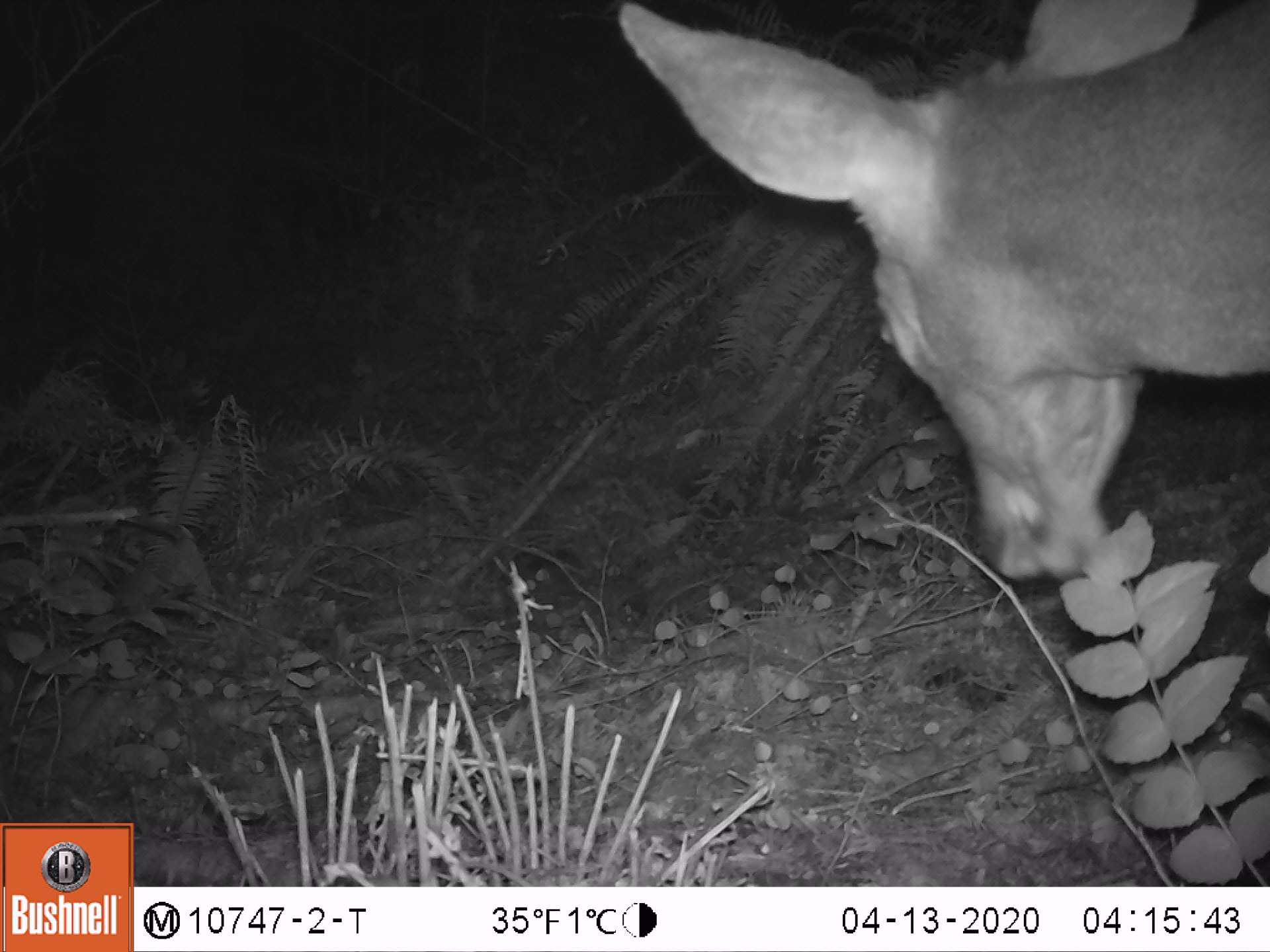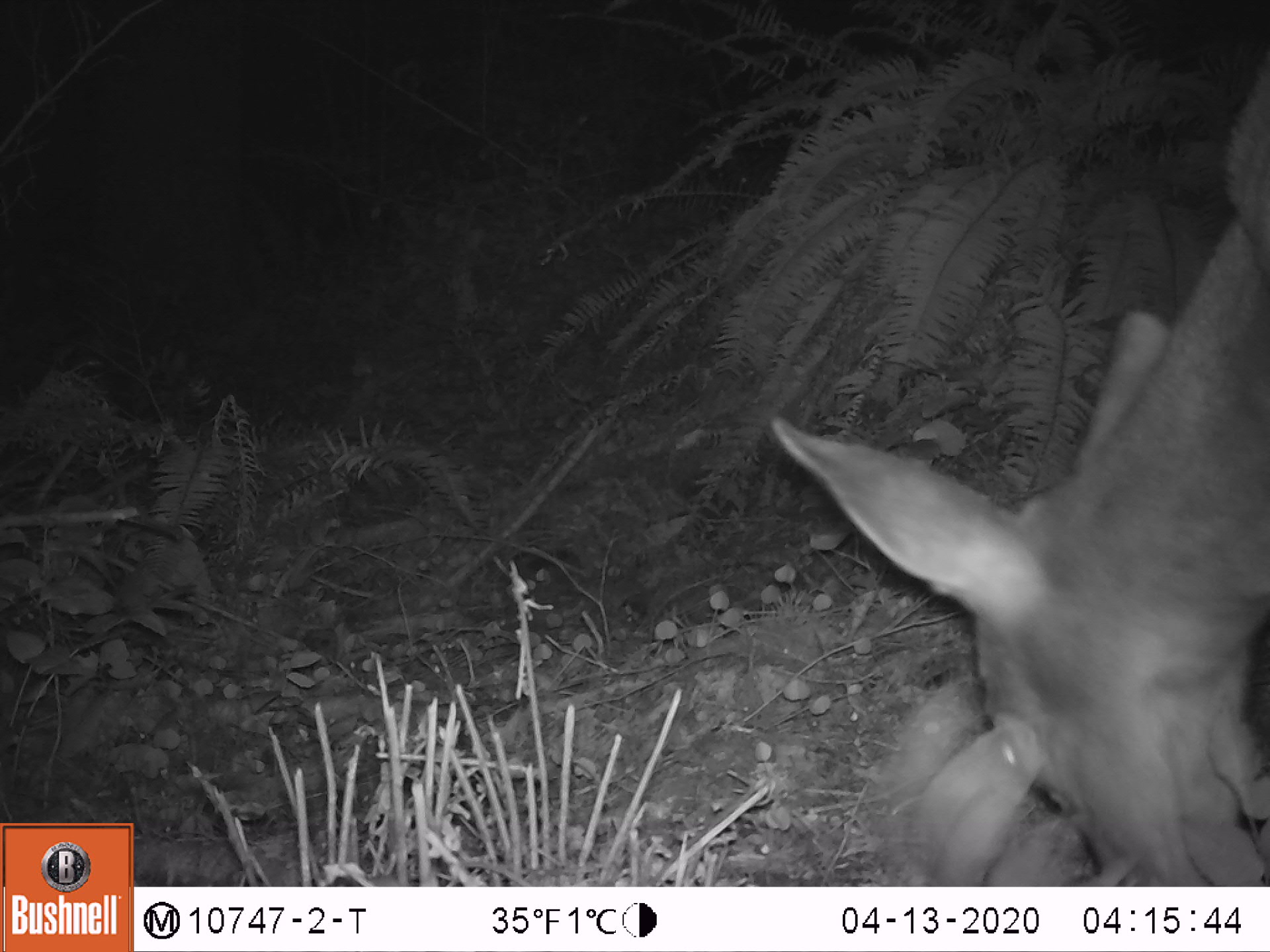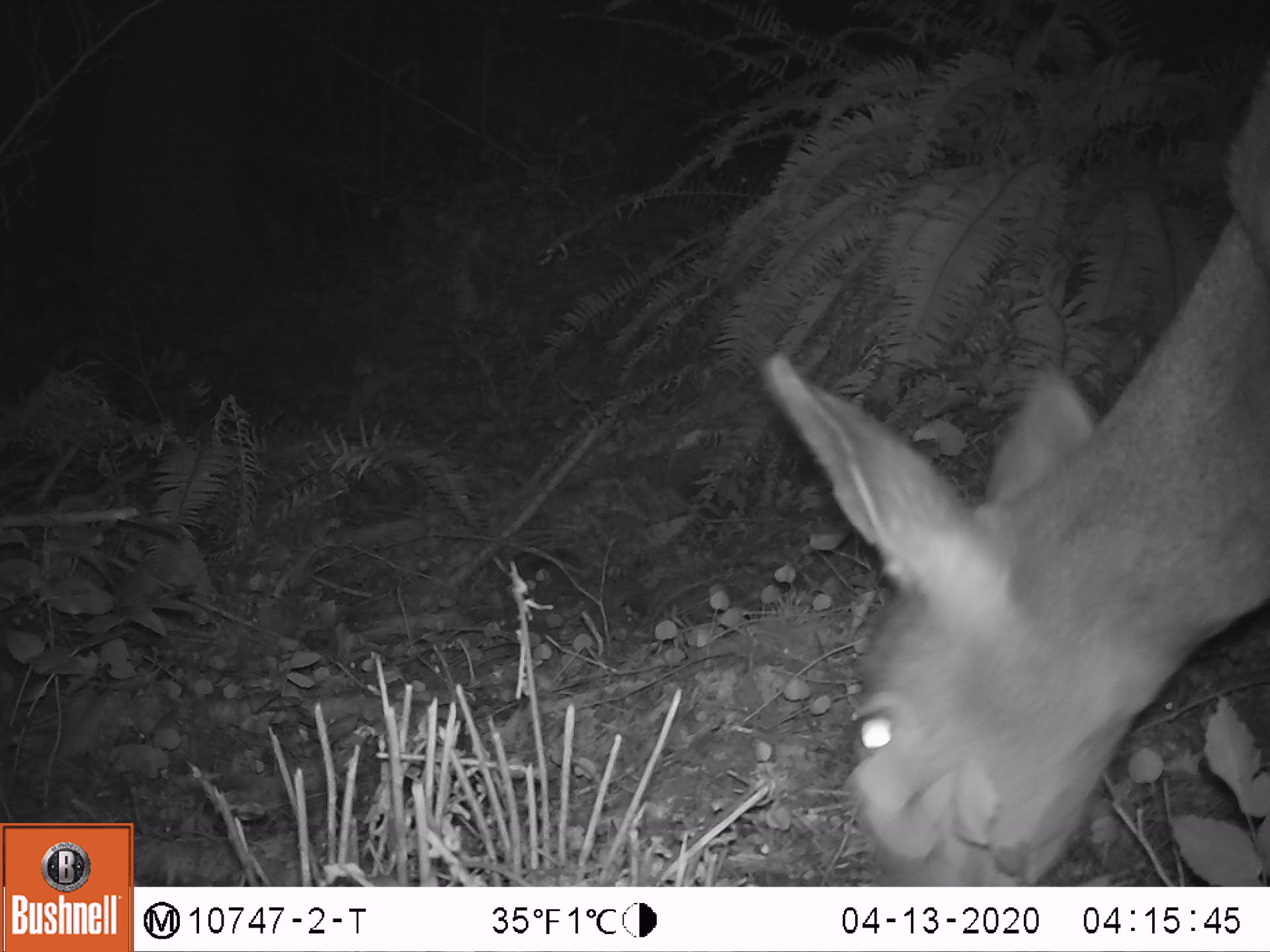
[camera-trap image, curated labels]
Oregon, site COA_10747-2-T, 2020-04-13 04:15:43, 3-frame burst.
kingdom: Animalia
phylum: Chordata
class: Mammalia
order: Artiodactyla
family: Cervidae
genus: Odocoileus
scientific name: Odocoileus hemionus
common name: black-tailed deer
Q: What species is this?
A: Black-tailed deer (Odocoileus hemionus).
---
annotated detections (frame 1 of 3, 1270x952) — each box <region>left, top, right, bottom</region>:
black-tailed deer: <region>609, 0, 1268, 580</region>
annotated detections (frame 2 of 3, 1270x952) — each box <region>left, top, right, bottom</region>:
black-tailed deer: <region>757, 69, 1266, 875</region>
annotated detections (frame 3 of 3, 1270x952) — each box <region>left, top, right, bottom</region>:
black-tailed deer: <region>761, 56, 1266, 873</region>